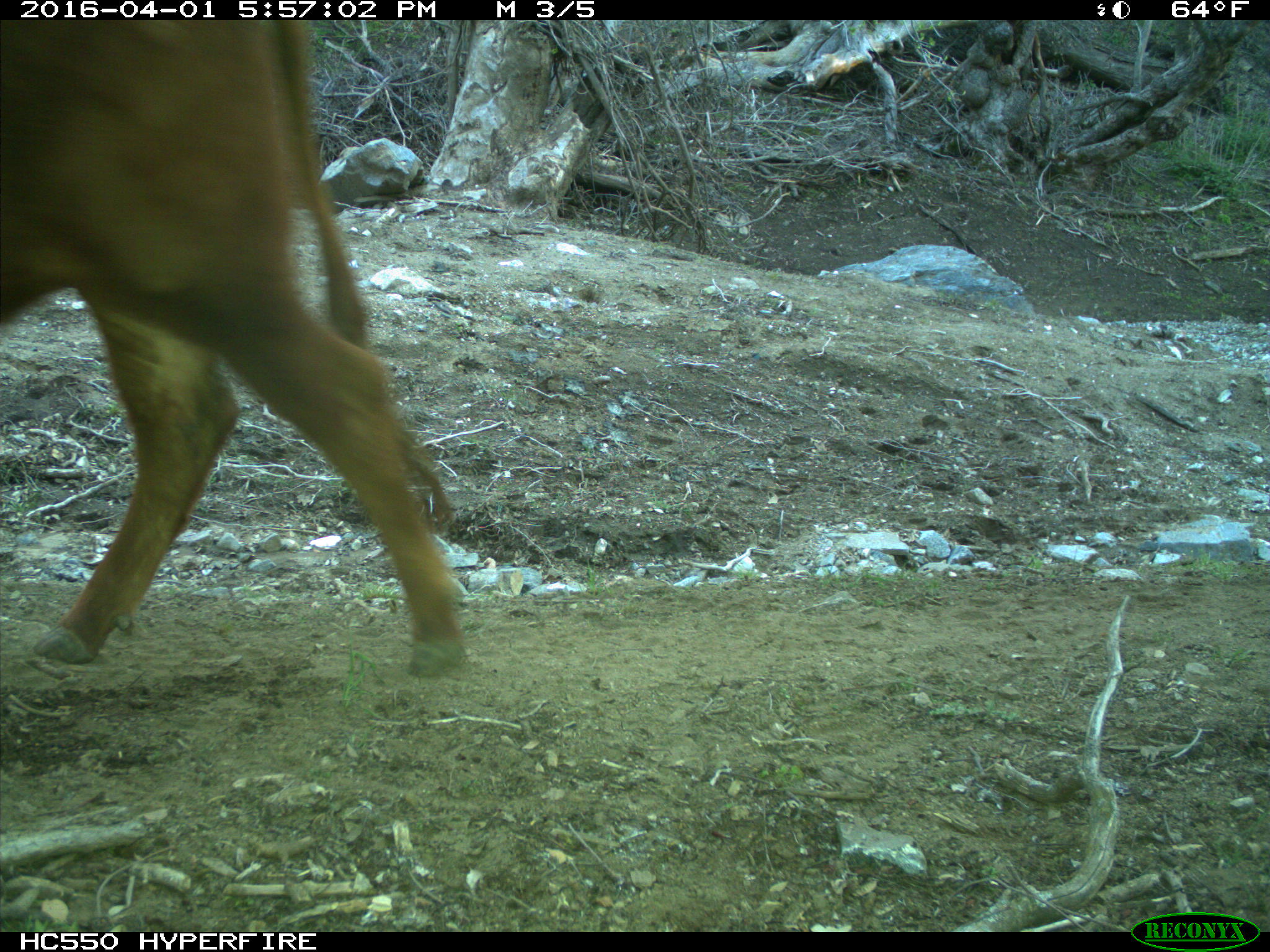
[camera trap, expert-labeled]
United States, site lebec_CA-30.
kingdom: Animalia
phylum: Chordata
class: Mammalia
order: Artiodactyla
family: Bovidae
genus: Bos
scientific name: Bos taurus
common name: domestic cow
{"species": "Bos taurus (domestic cow)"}